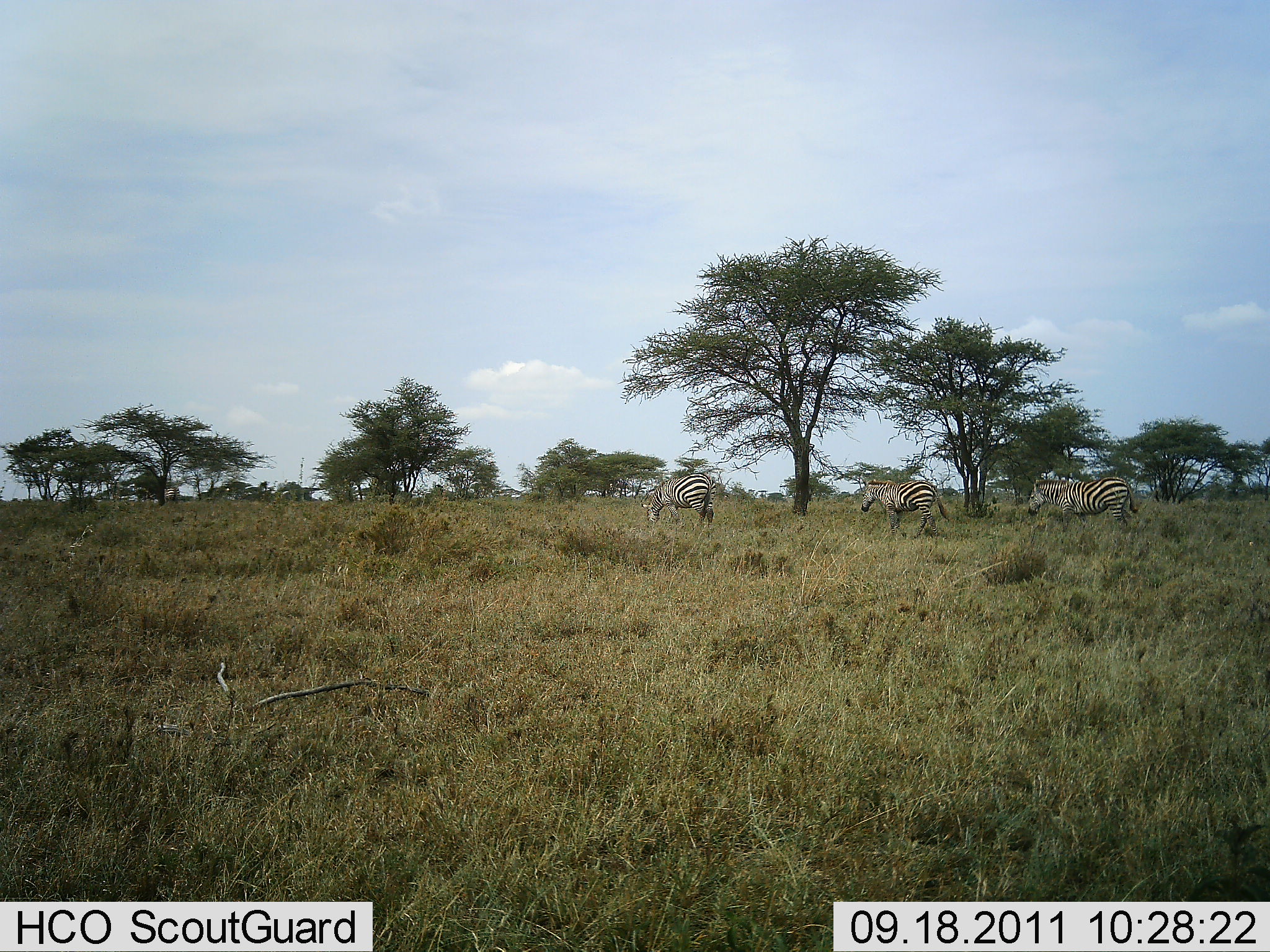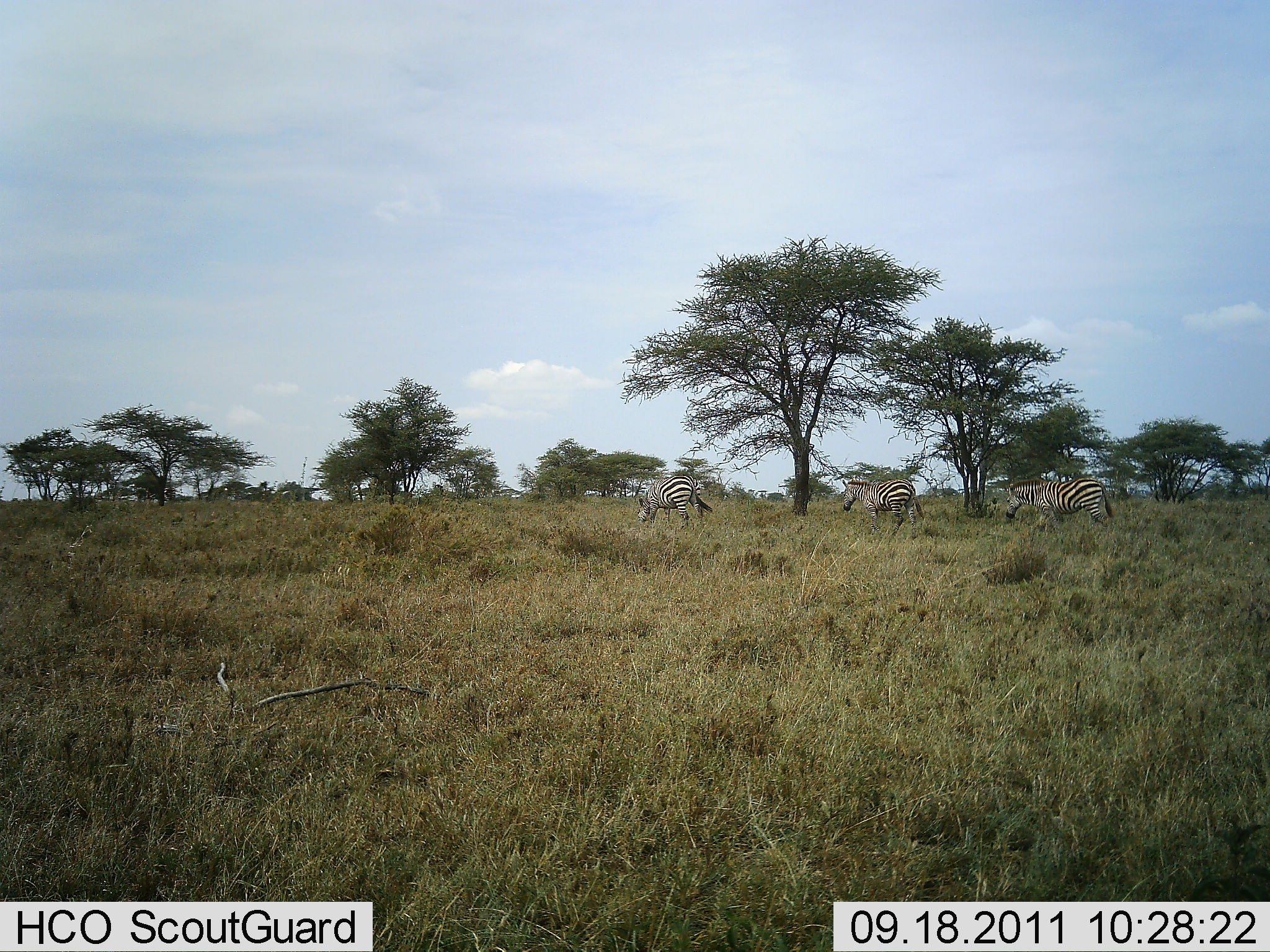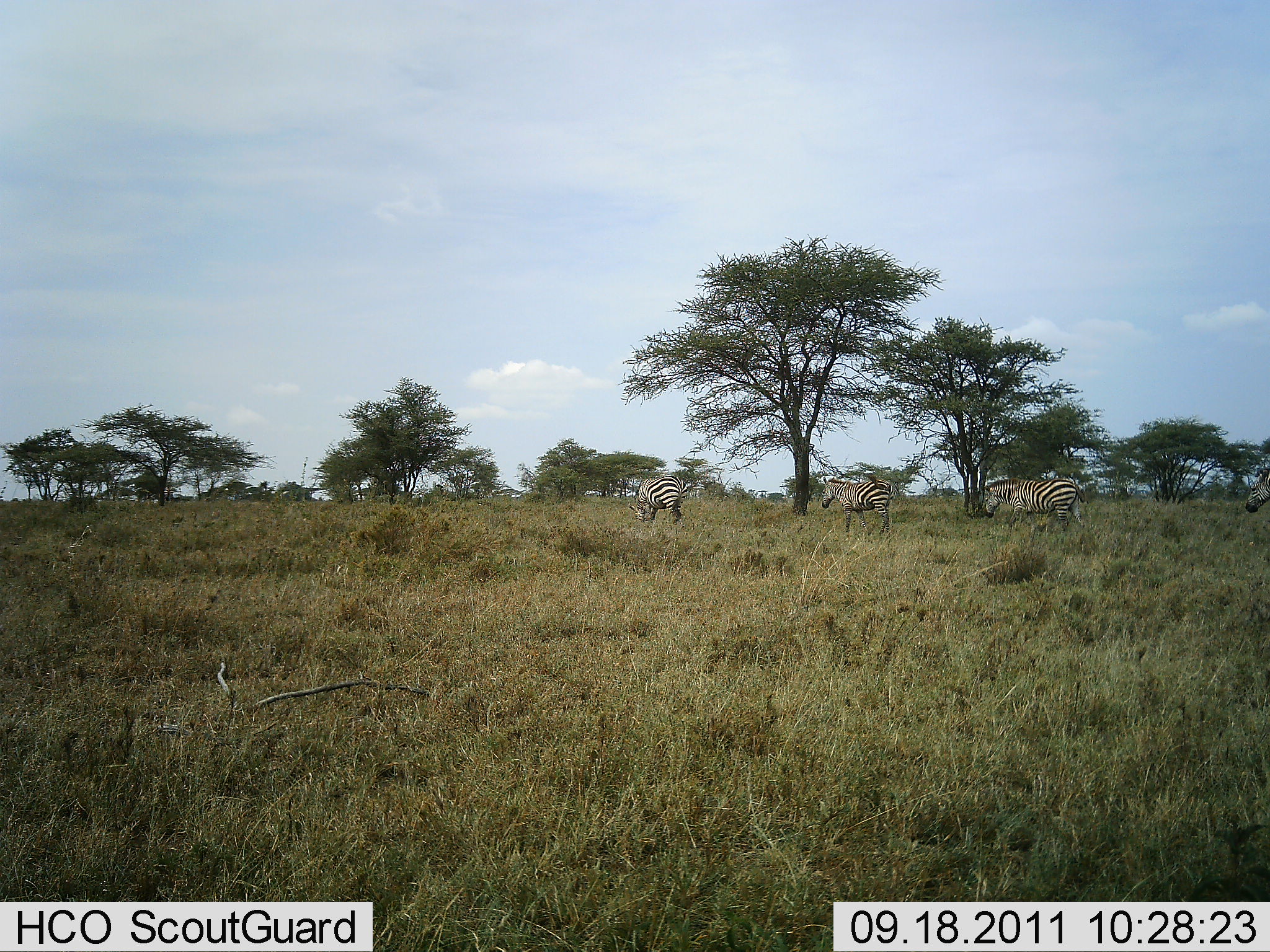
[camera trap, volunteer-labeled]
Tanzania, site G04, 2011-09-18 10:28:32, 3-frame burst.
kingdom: Animalia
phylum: Chordata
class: Mammalia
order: Perissodactyla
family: Equidae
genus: Equus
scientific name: Equus quagga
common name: plains zebra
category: zebra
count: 4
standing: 18%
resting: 0%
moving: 82%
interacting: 0%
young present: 0%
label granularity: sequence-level